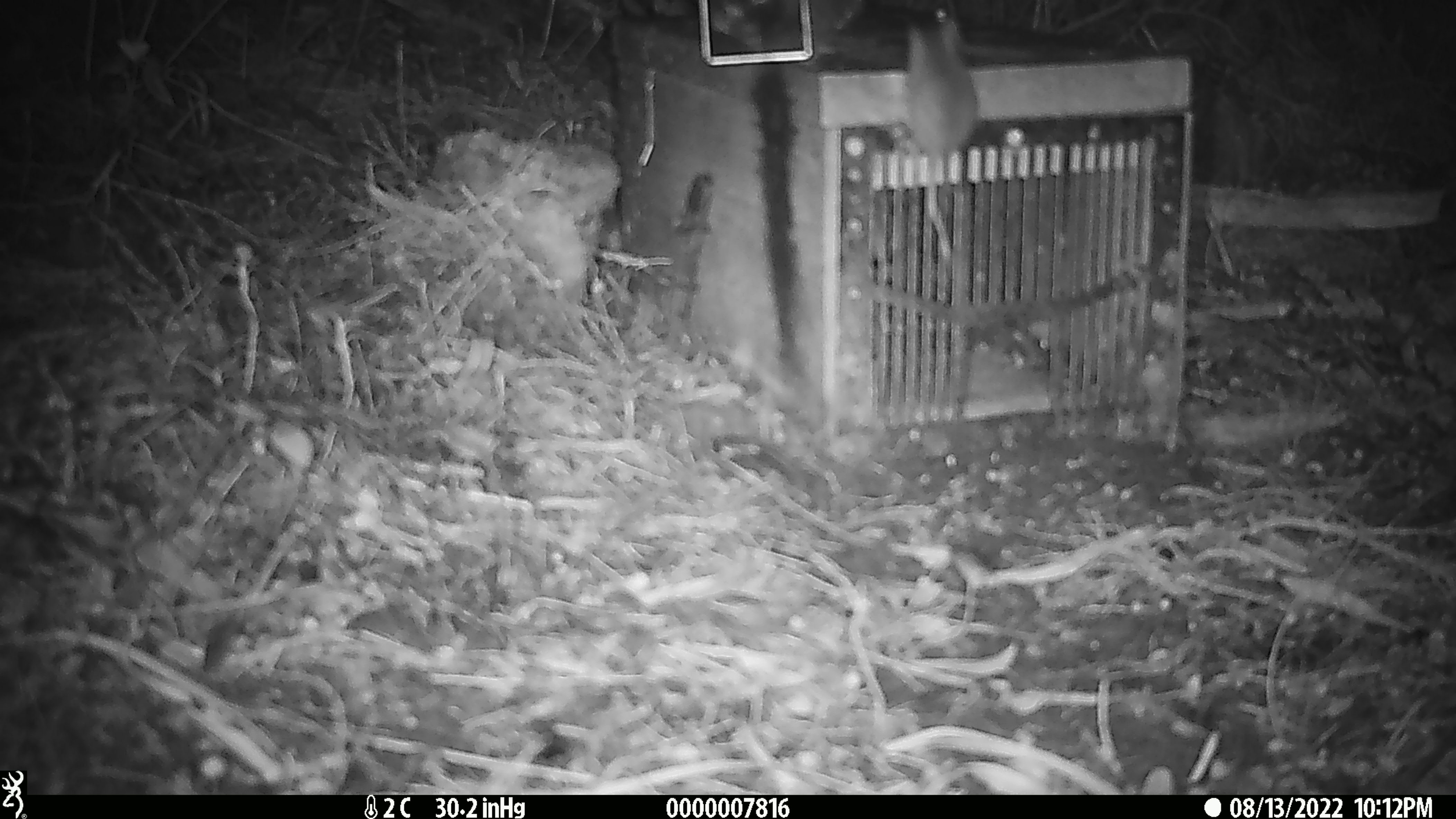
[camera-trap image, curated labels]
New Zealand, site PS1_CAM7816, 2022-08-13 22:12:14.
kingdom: Animalia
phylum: Chordata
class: Mammalia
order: Rodentia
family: Muridae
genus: Mus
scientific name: Mus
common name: mouse